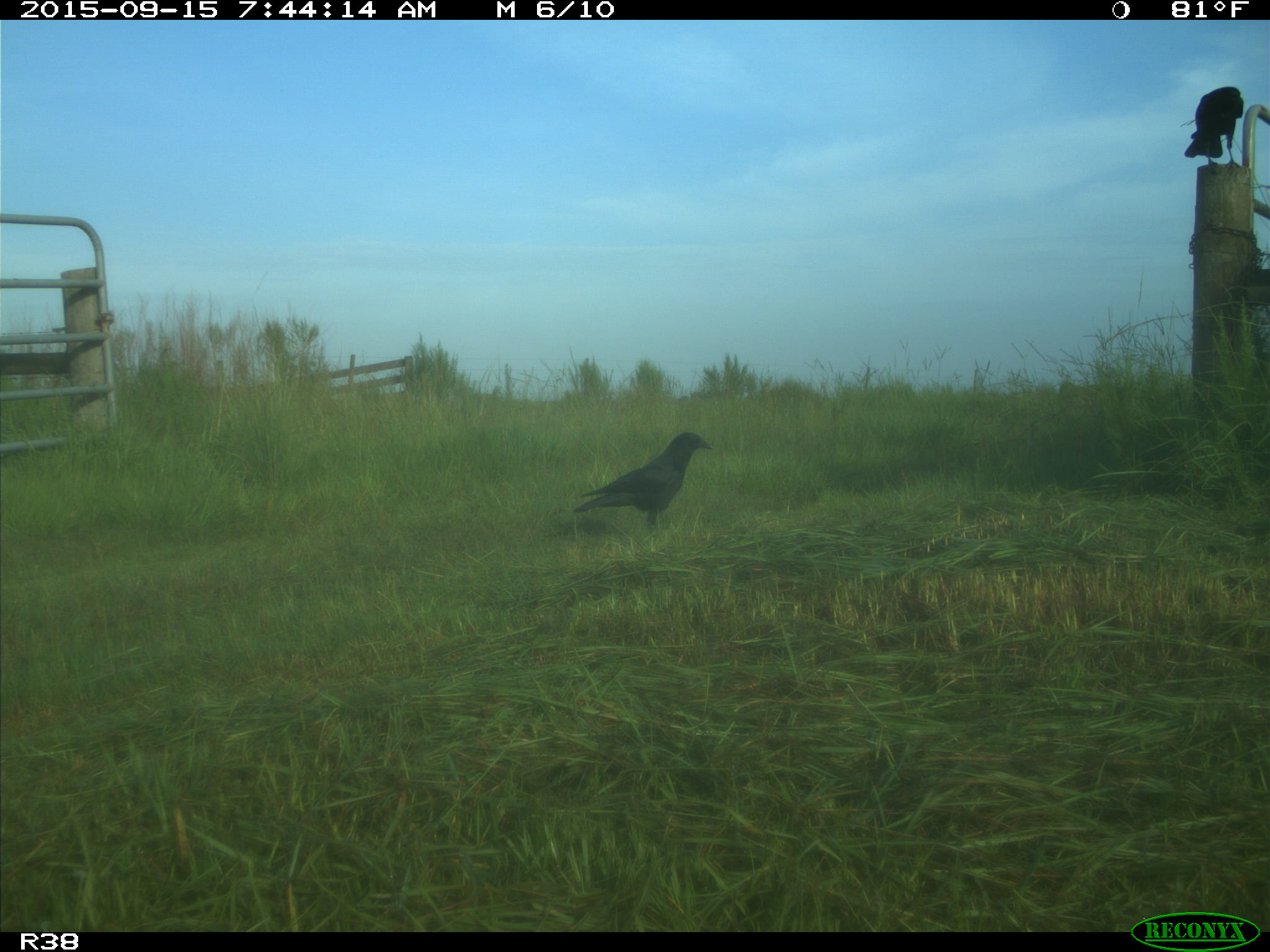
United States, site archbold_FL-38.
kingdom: Animalia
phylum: Chordata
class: Aves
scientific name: Aves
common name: birds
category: unidentified bird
Unidentified bird (birds) (Aves).